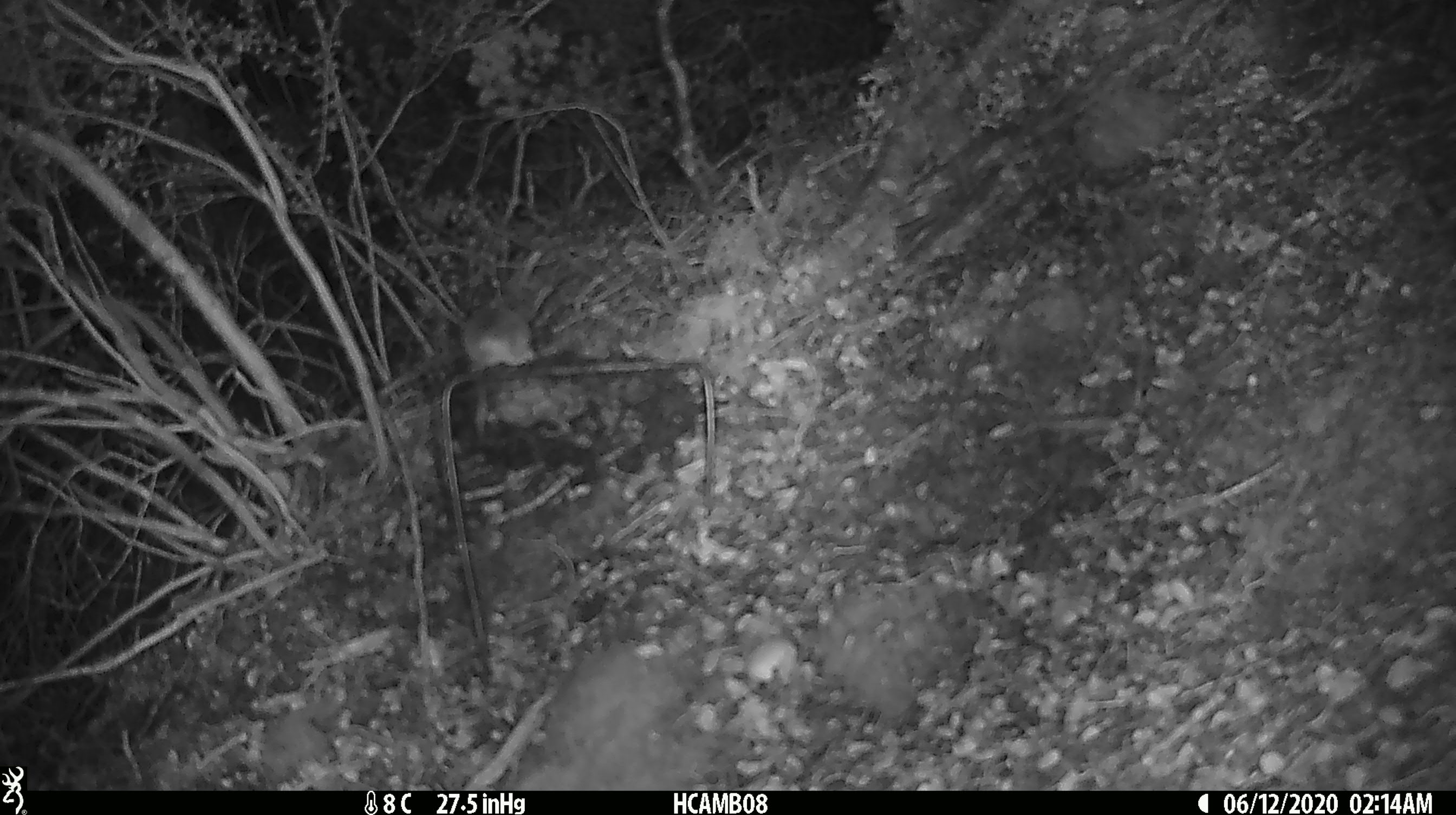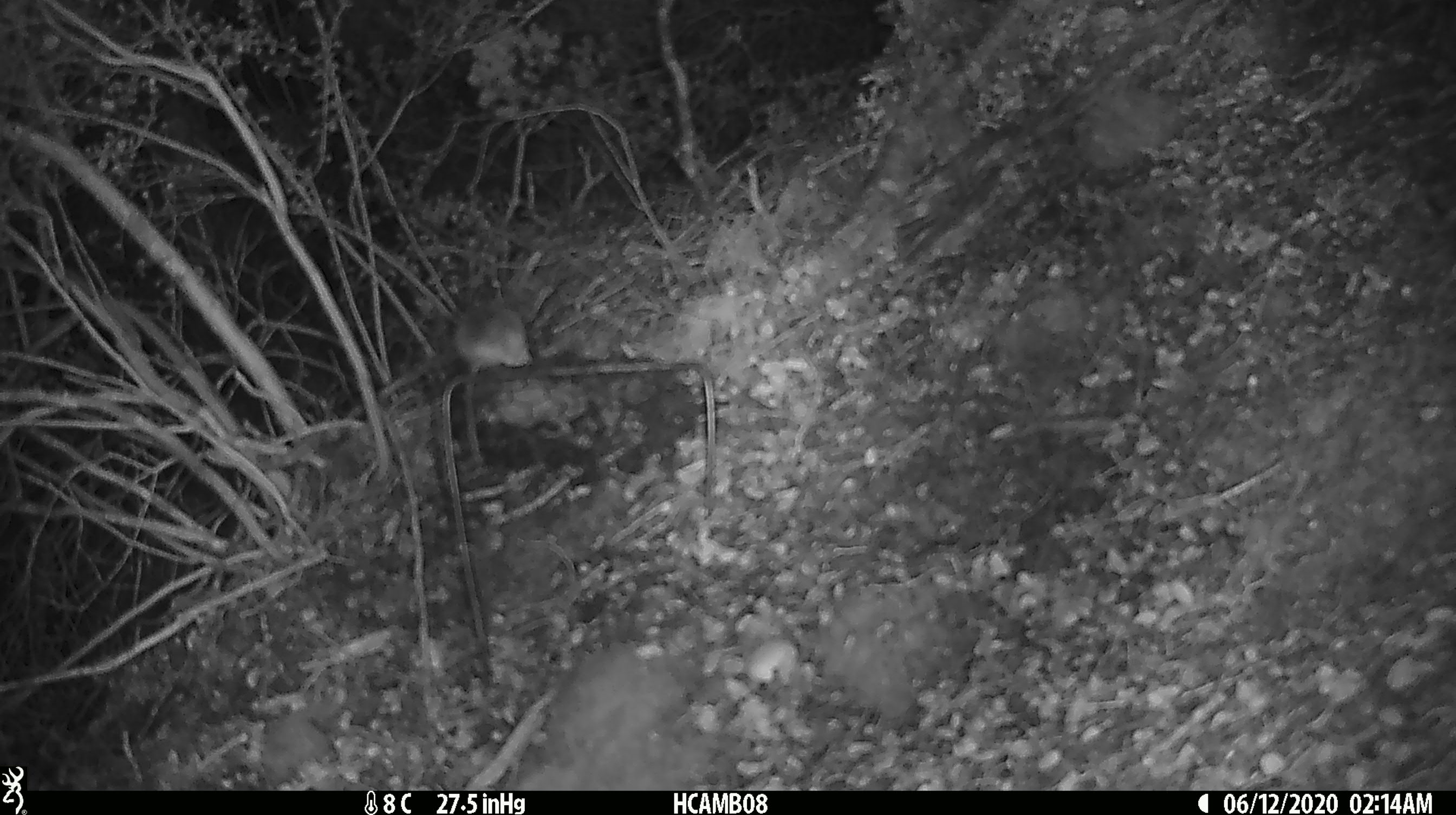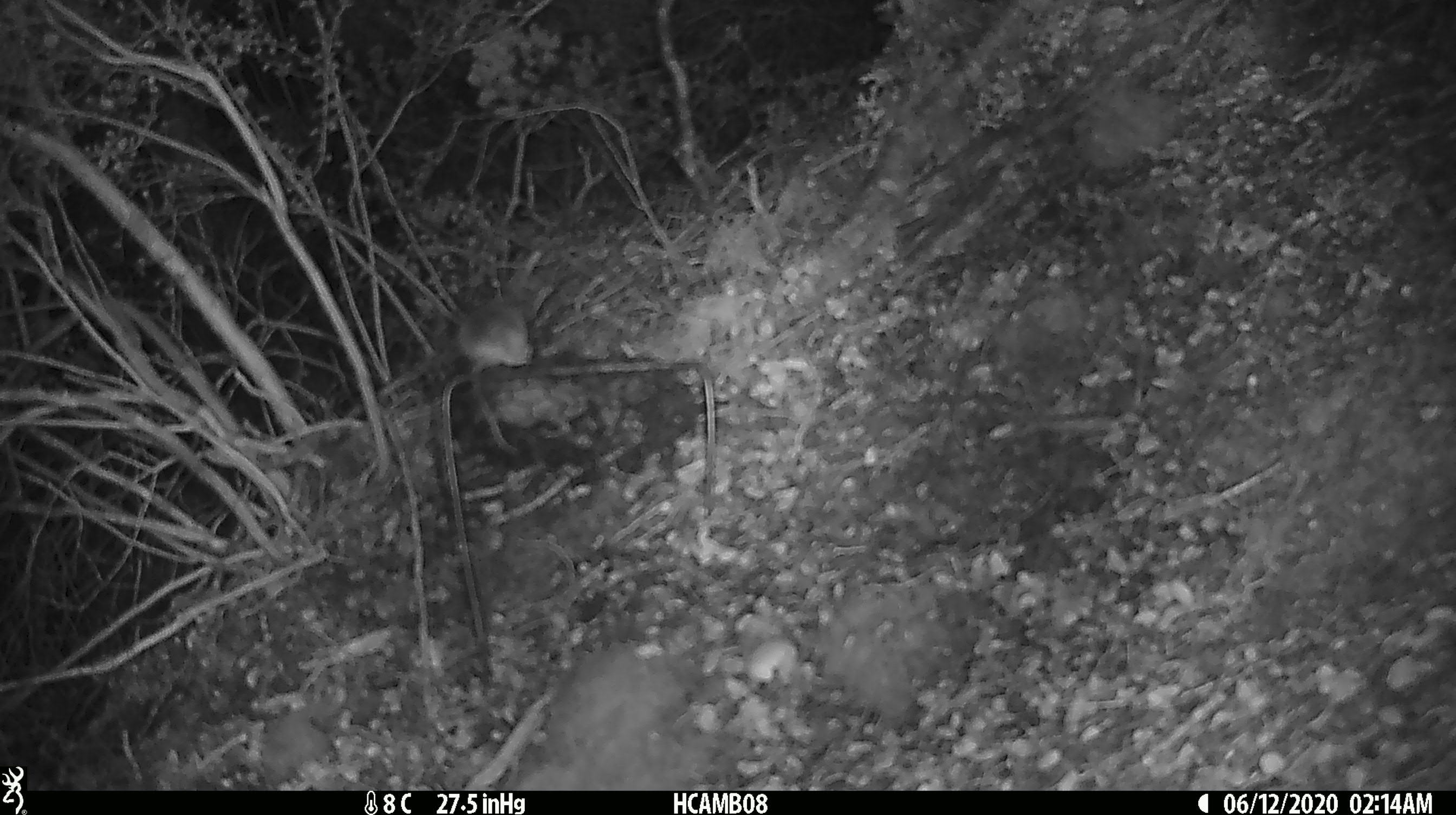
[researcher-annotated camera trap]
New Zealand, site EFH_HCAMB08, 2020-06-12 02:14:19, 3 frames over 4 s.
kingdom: Animalia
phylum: Chordata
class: Mammalia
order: Rodentia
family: Muridae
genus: Mus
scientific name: Mus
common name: mouse